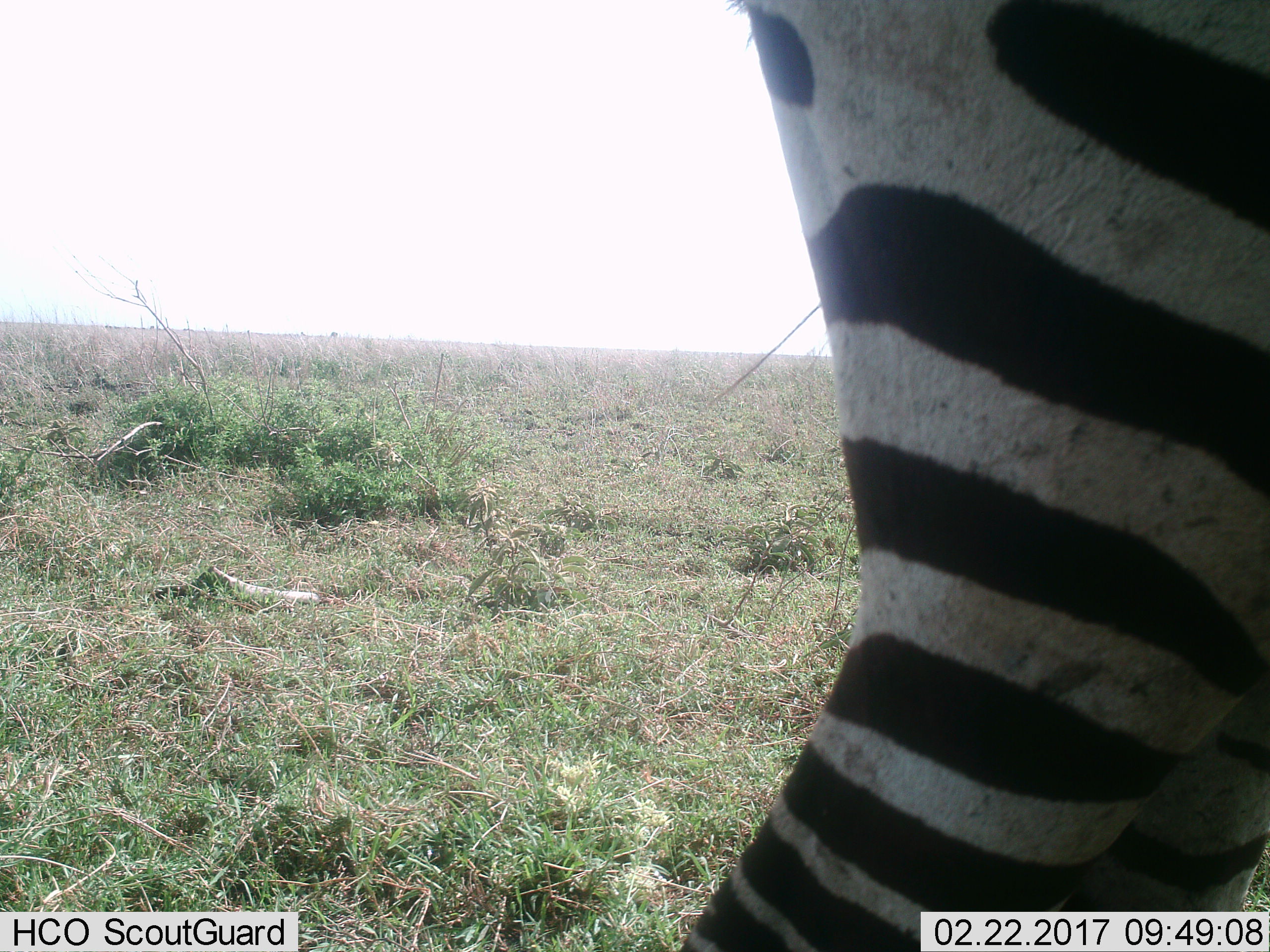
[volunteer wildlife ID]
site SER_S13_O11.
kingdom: Animalia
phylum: Chordata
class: Mammalia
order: Perissodactyla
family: Equidae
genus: Equus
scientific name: Equus quagga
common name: plains zebra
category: zebraplains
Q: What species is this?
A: Zebraplains (plains zebra) (Equus quagga).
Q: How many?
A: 1.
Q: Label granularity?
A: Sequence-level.